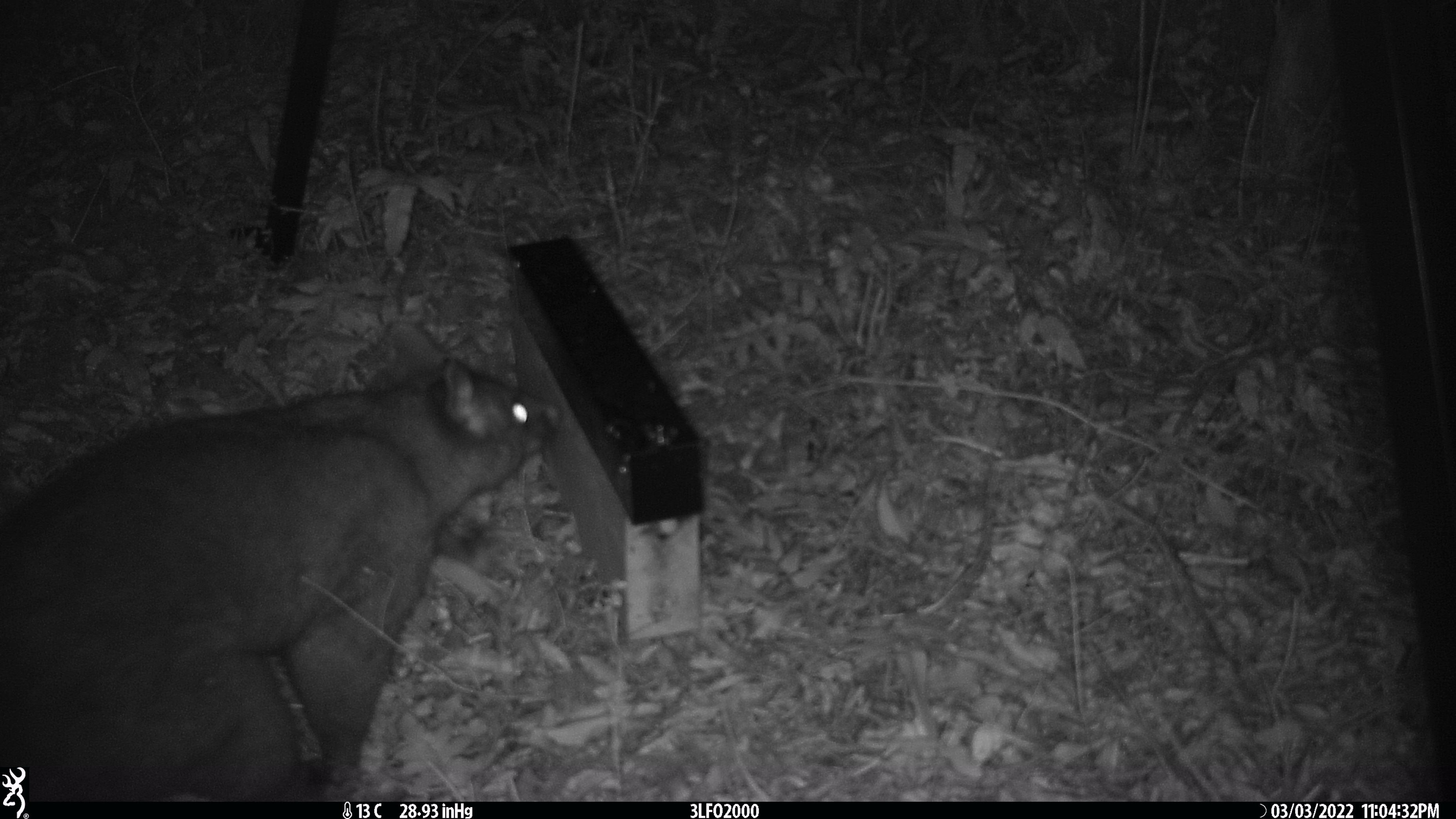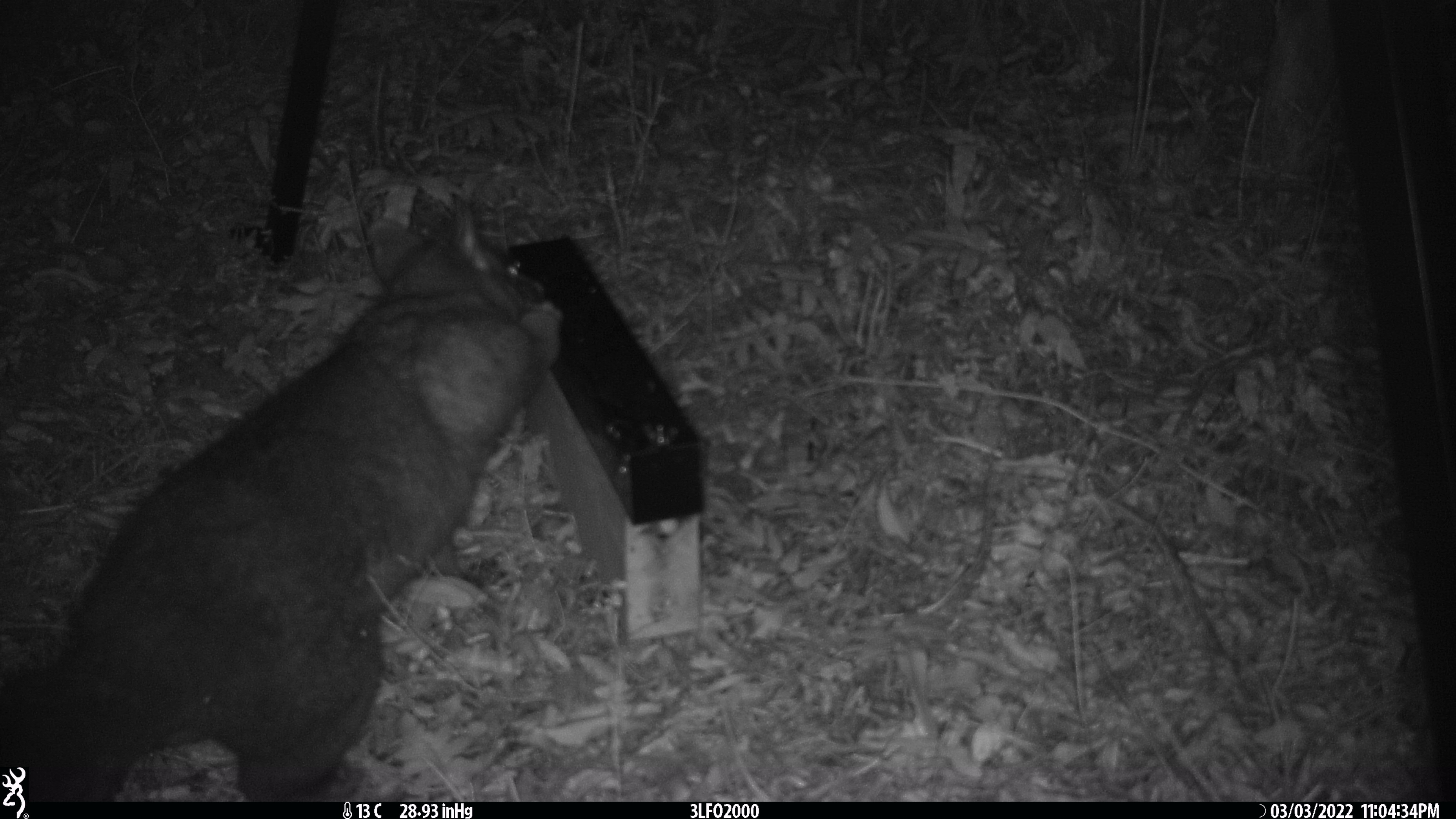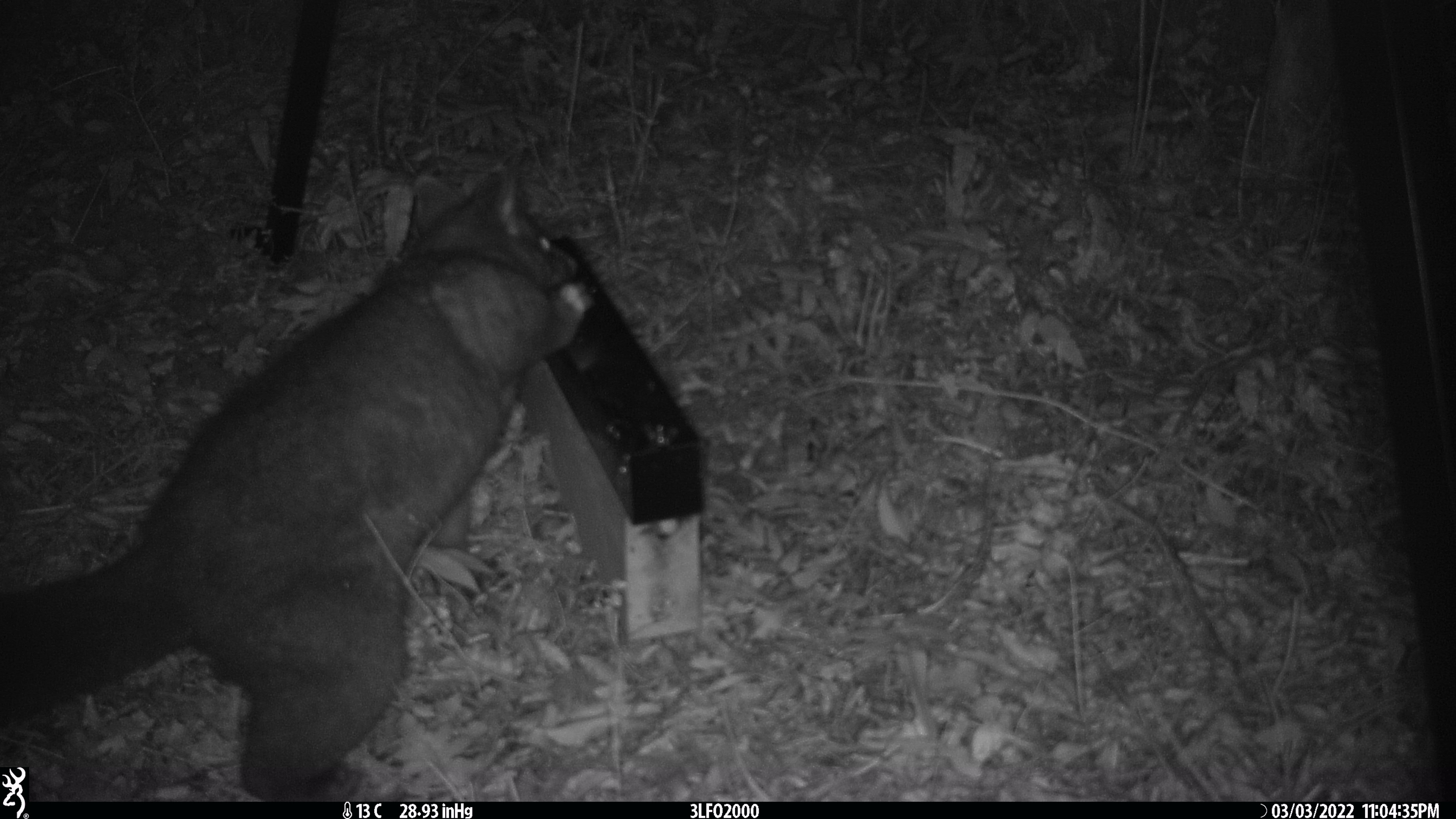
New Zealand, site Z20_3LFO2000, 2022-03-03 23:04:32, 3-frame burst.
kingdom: Animalia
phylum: Chordata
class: Mammalia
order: Diprotodontia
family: Phalangeridae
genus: Trichosurus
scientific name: Trichosurus vulpecula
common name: common brushtail possum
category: possum